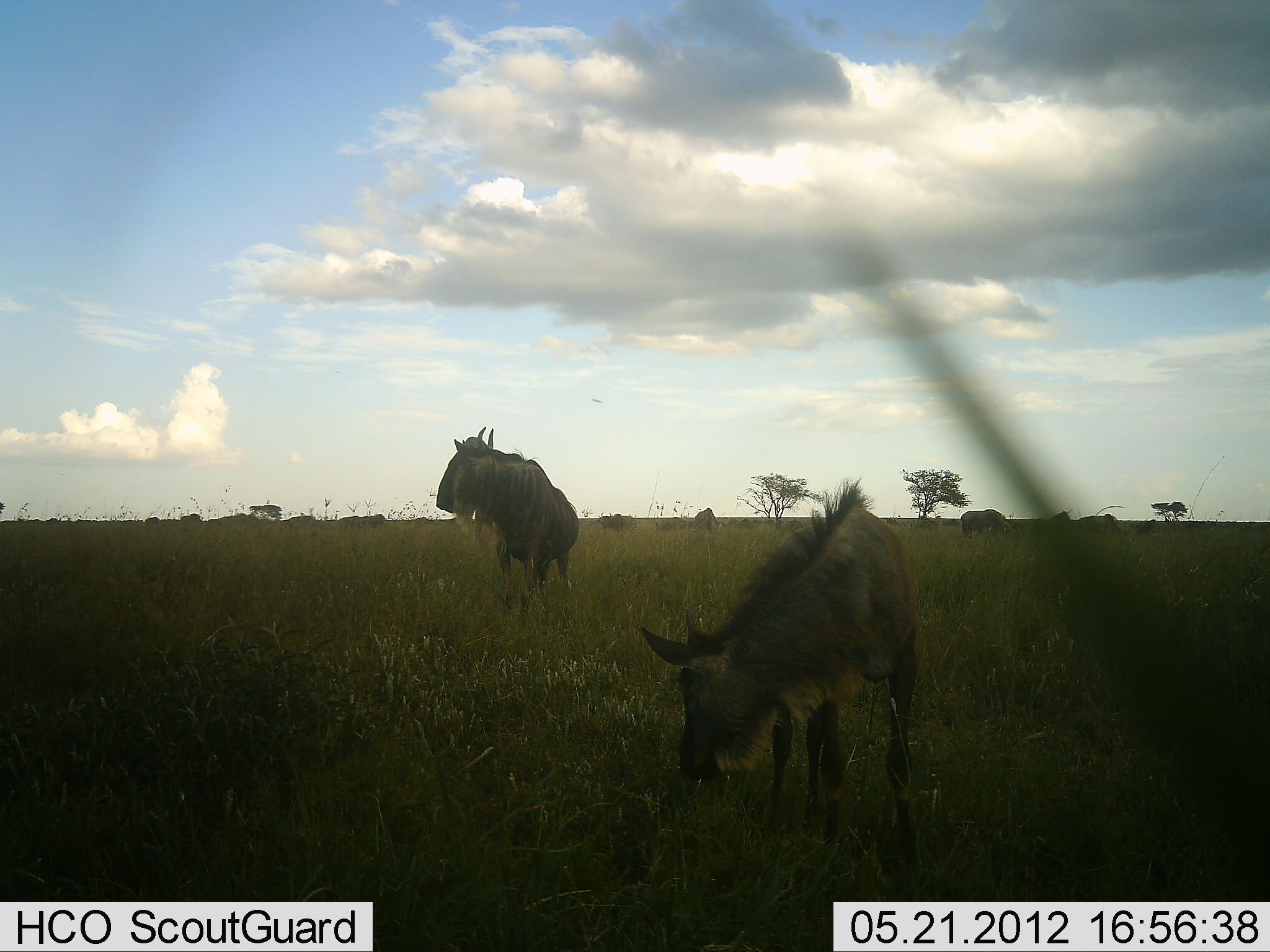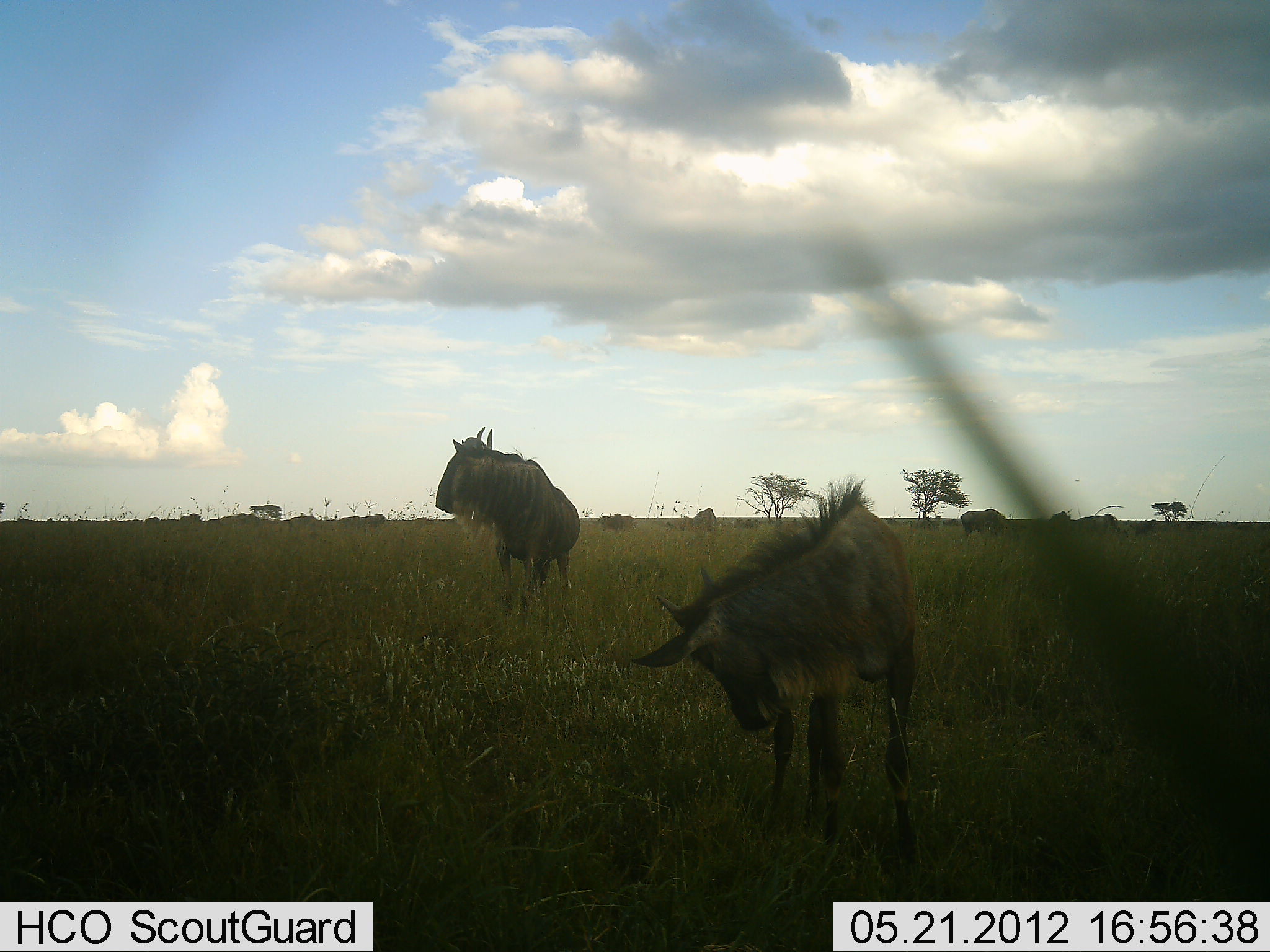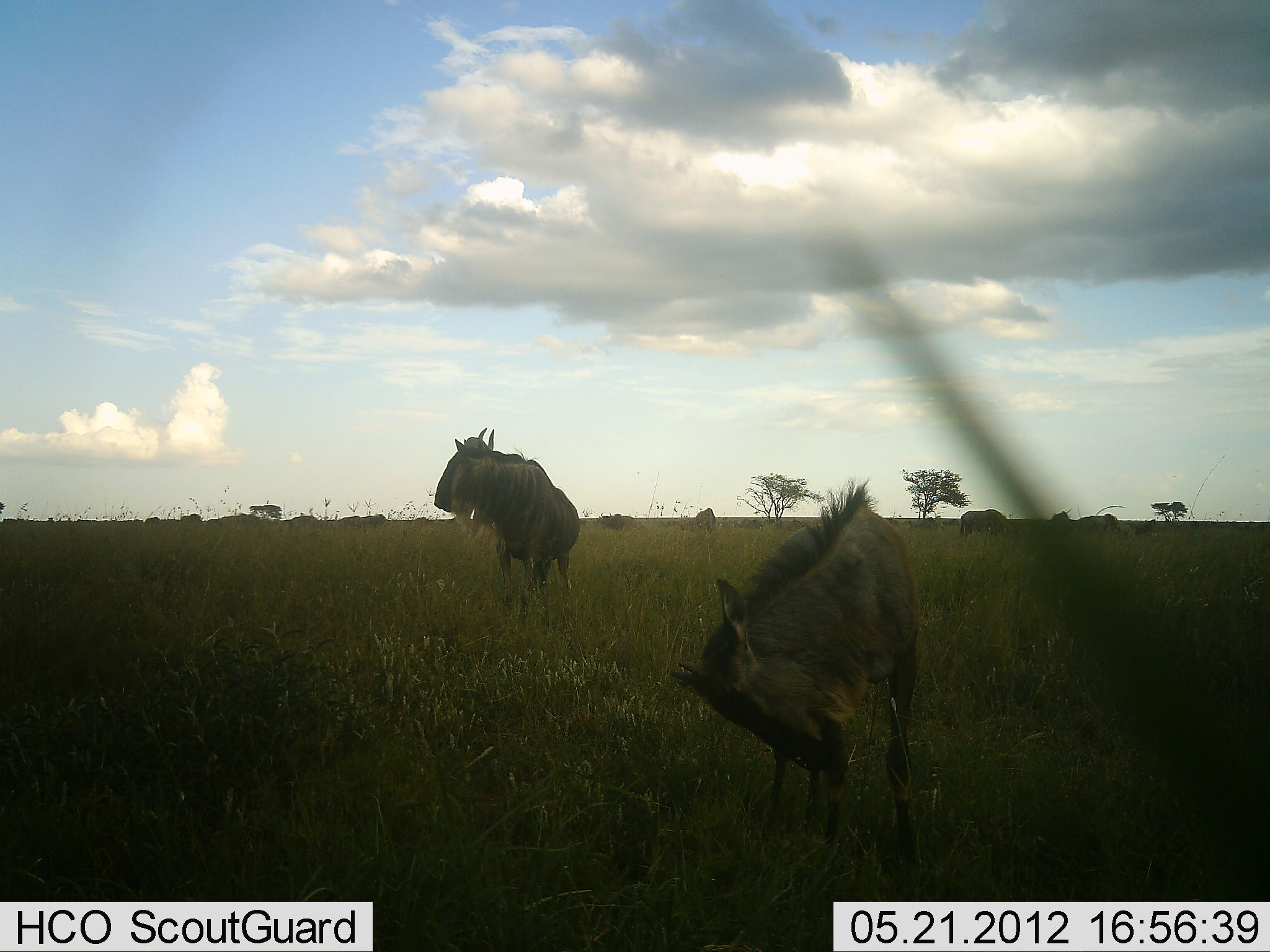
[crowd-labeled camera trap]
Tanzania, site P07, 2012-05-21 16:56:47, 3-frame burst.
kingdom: Animalia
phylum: Chordata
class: Mammalia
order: Artiodactyla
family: Bovidae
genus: Connochaetes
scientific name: Connochaetes taurinus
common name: blue wildebeest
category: wildebeest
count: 11-50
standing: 93%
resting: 0%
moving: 21%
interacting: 0%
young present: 50%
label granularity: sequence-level